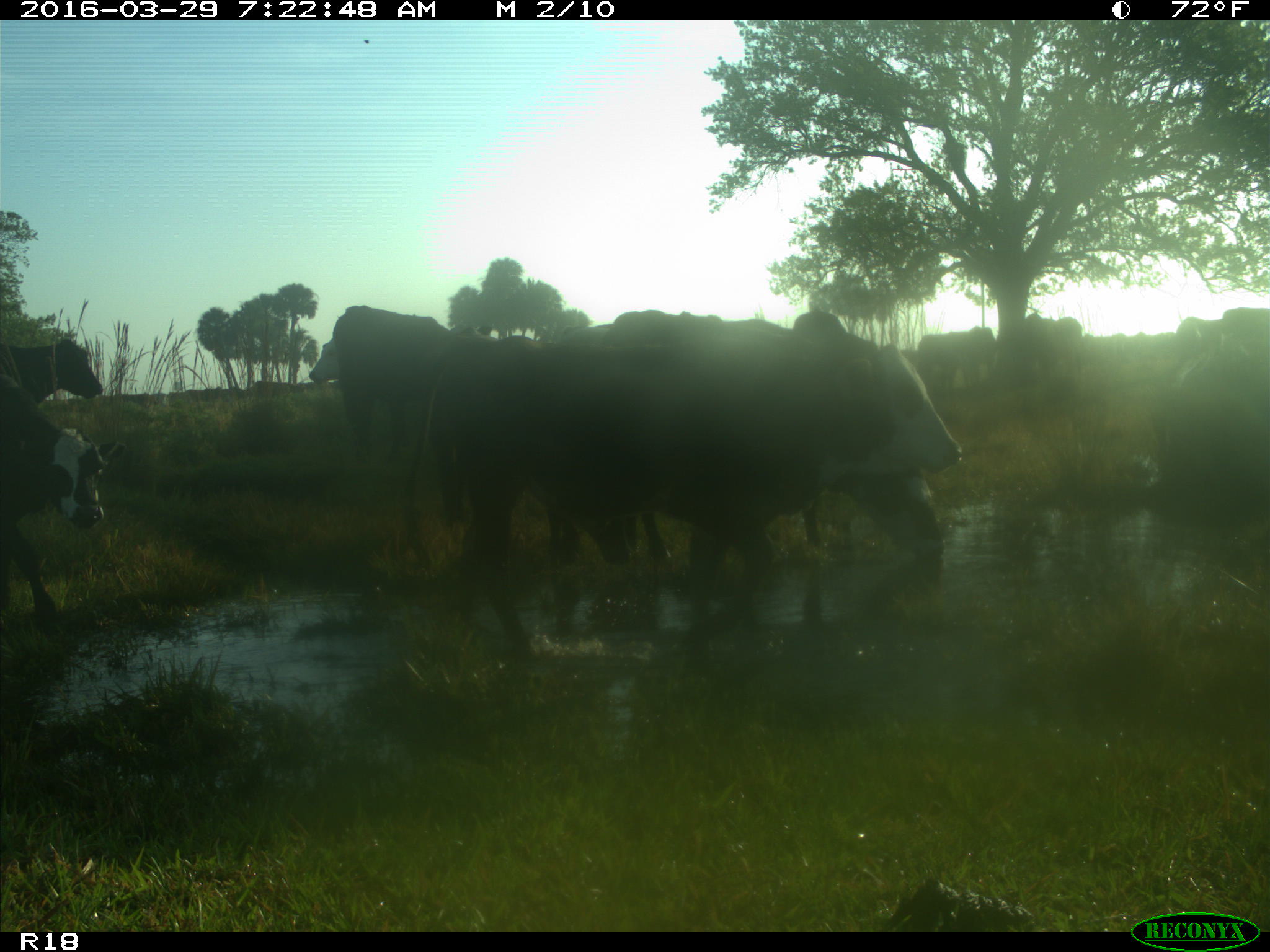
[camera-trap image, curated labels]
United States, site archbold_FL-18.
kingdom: Animalia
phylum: Chordata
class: Mammalia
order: Artiodactyla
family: Bovidae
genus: Bos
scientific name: Bos taurus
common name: domestic cow